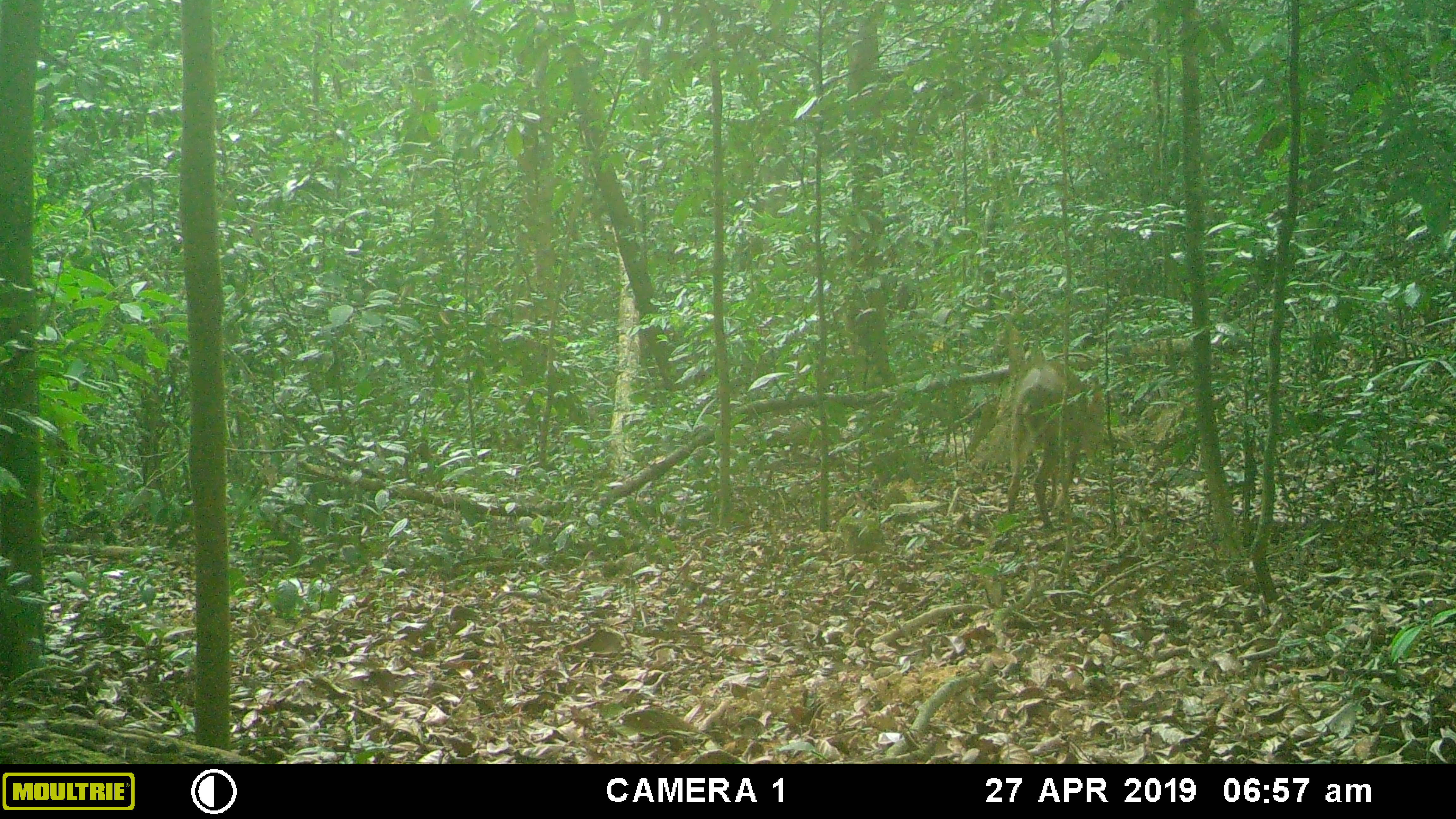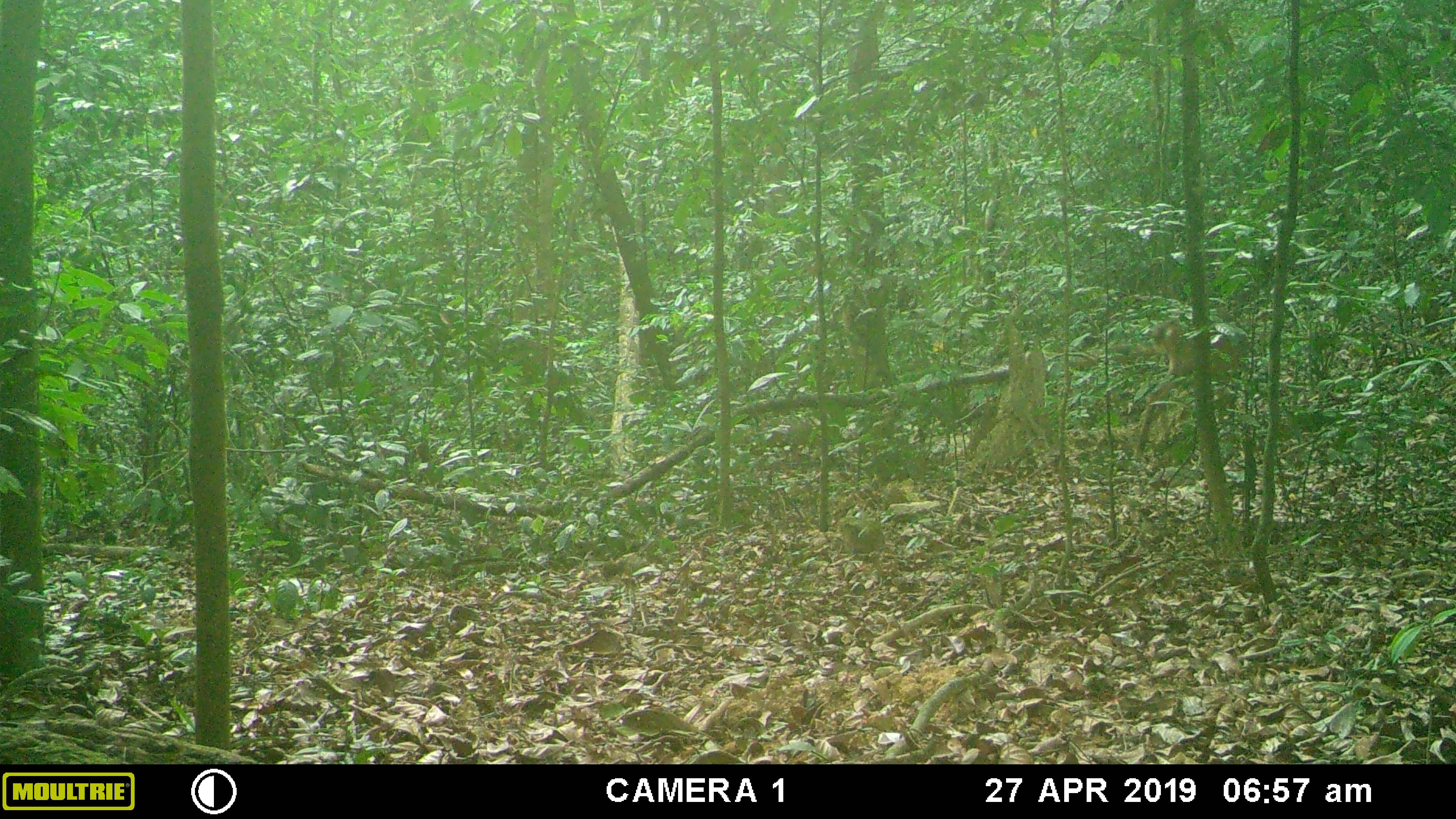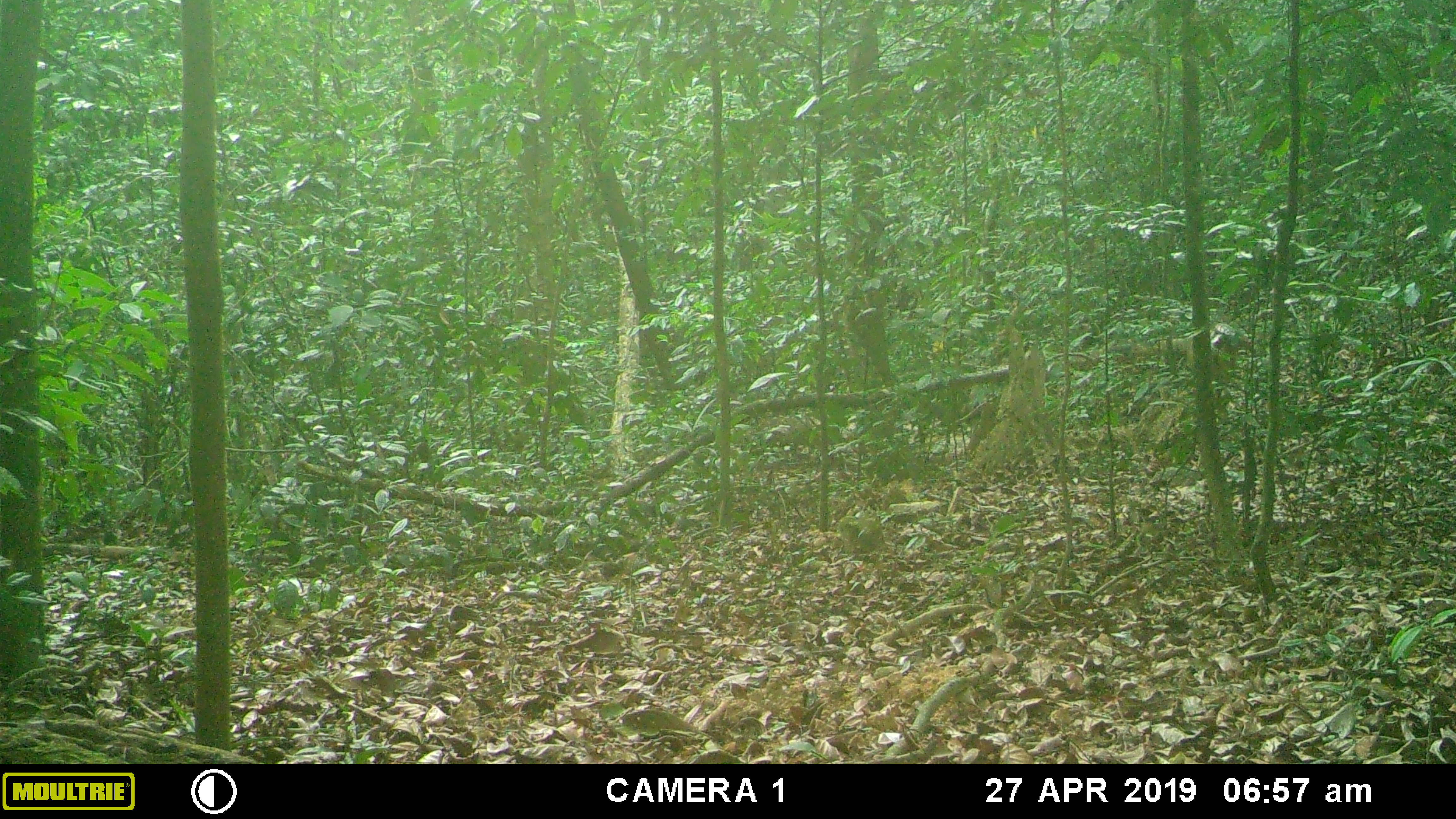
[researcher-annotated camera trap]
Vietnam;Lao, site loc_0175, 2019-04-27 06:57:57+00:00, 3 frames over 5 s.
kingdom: Animalia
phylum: Chordata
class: Mammalia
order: Artiodactyla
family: Cervidae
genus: Muntiacus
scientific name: Muntiacus vuquangensis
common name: large-antlered muntjac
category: large antlered muntjac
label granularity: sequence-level